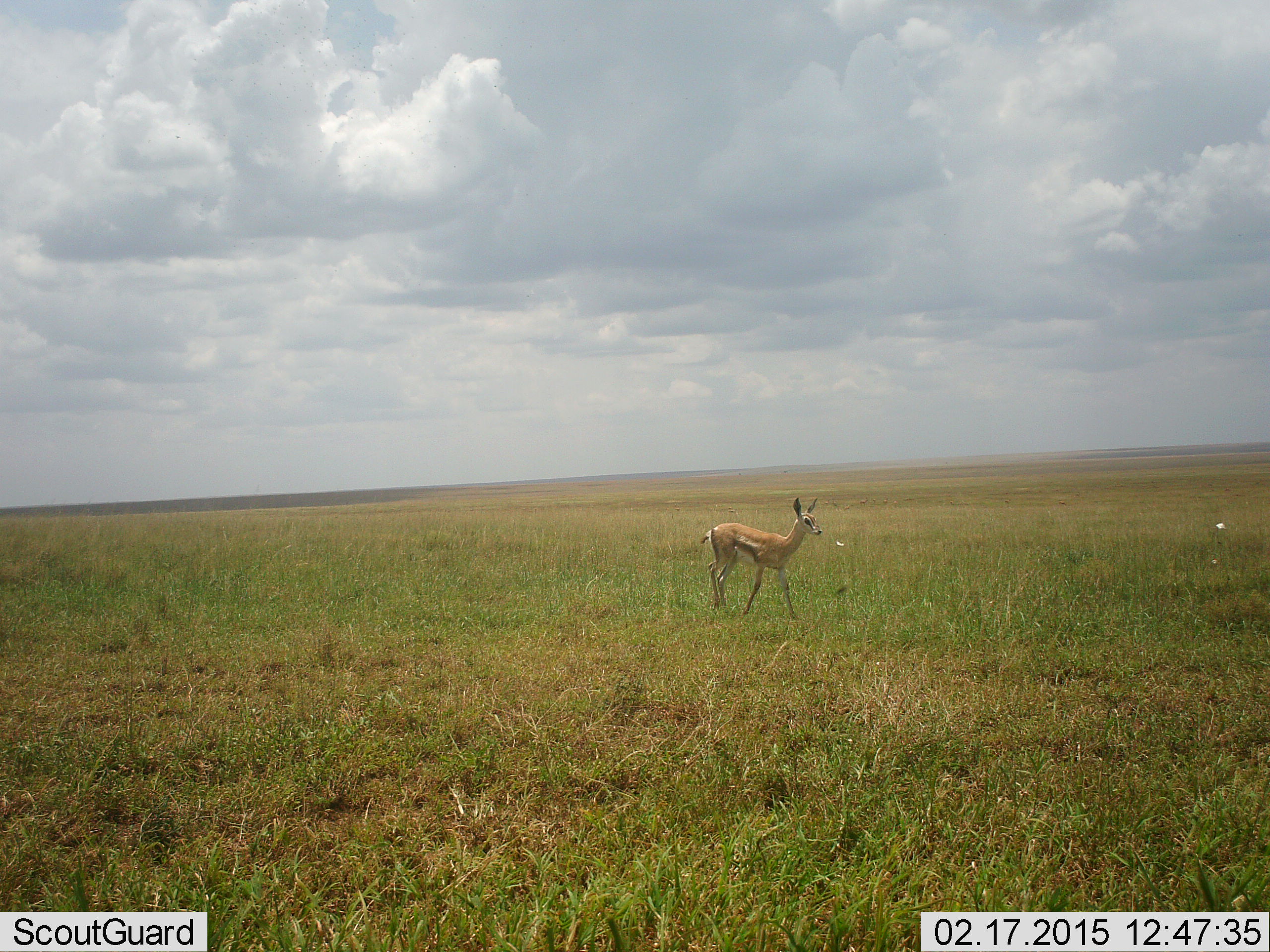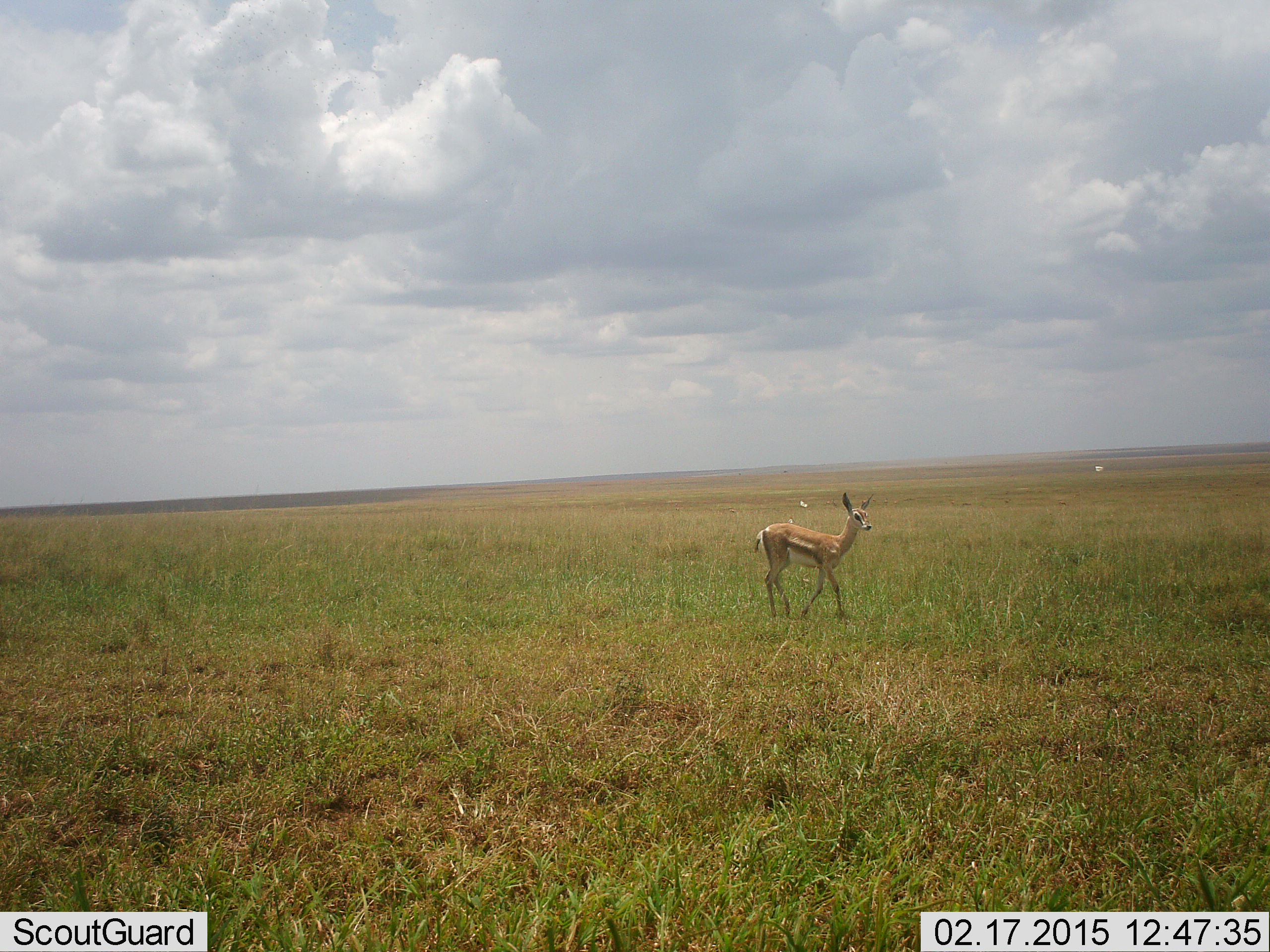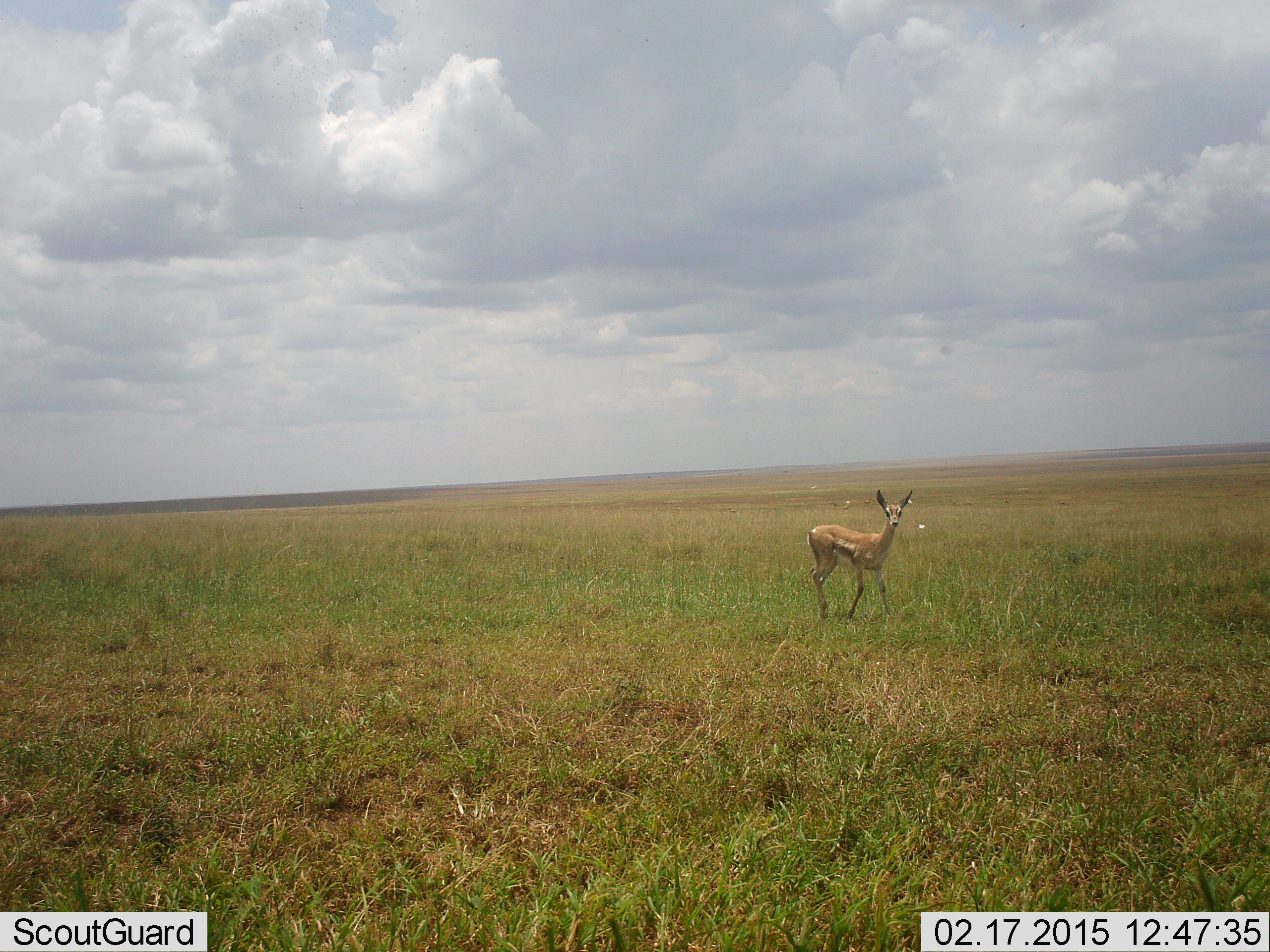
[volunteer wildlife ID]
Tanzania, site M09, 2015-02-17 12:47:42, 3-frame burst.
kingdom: Animalia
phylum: Chordata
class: Mammalia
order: Artiodactyla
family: Bovidae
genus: Eudorcas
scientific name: Eudorcas thomsonii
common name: thomson's gazelle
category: gazellethomsons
Gazellethomsons (thomson's gazelle) (Eudorcas thomsonii), count 1. Behavior (volunteer vote fractions): standing 22%, resting 0%, moving 83%, interacting 0%. Young present (vote fraction): 17%. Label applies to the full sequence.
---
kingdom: Animalia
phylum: Arthropoda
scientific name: Arthropoda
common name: arthropods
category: insectspider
Insectspider (arthropods) (Arthropoda), count 2. Behavior (volunteer vote fractions): standing 0%, resting 10%, moving 100%, interacting 0%. Young present (vote fraction): 0%. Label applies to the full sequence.